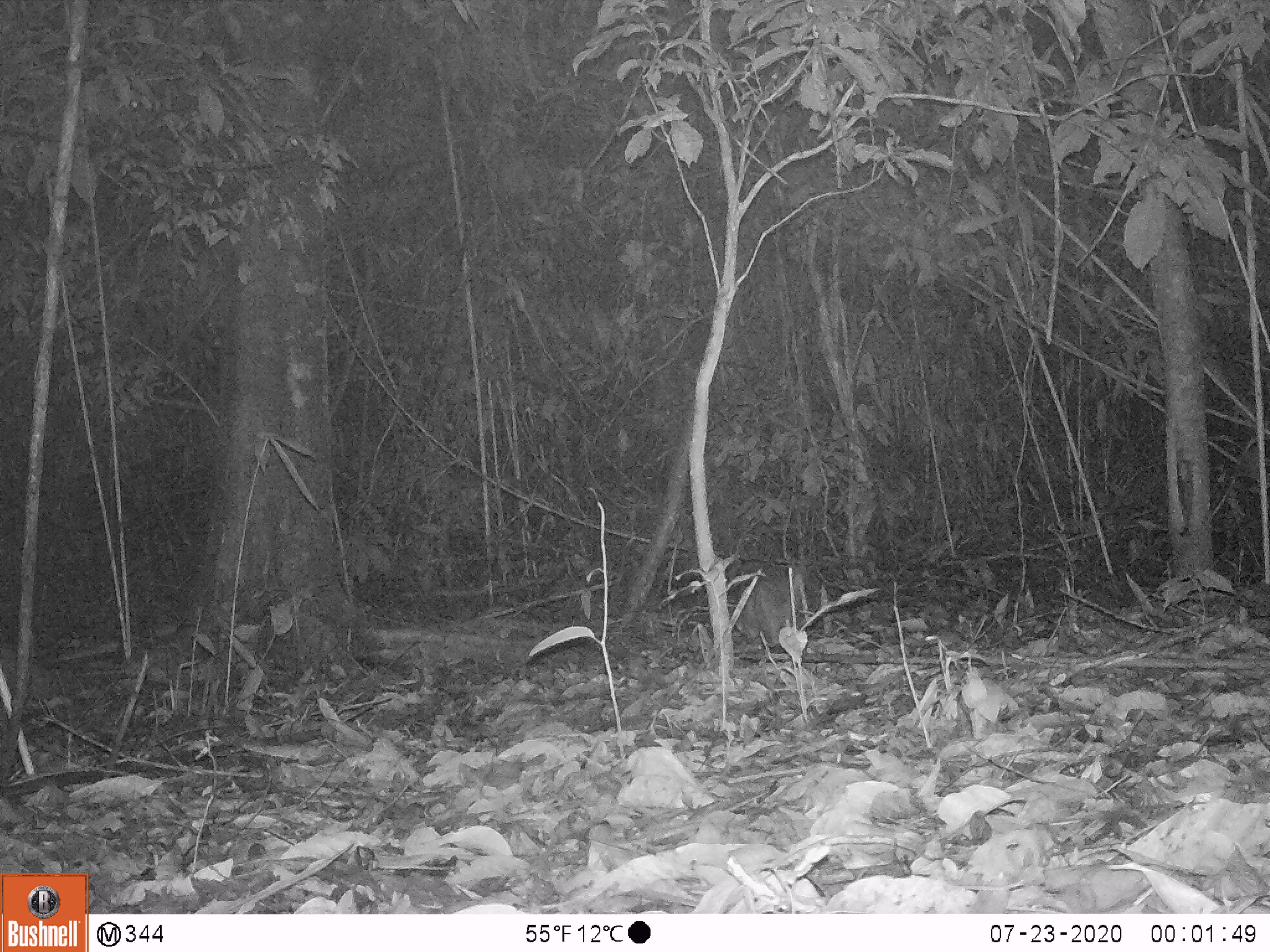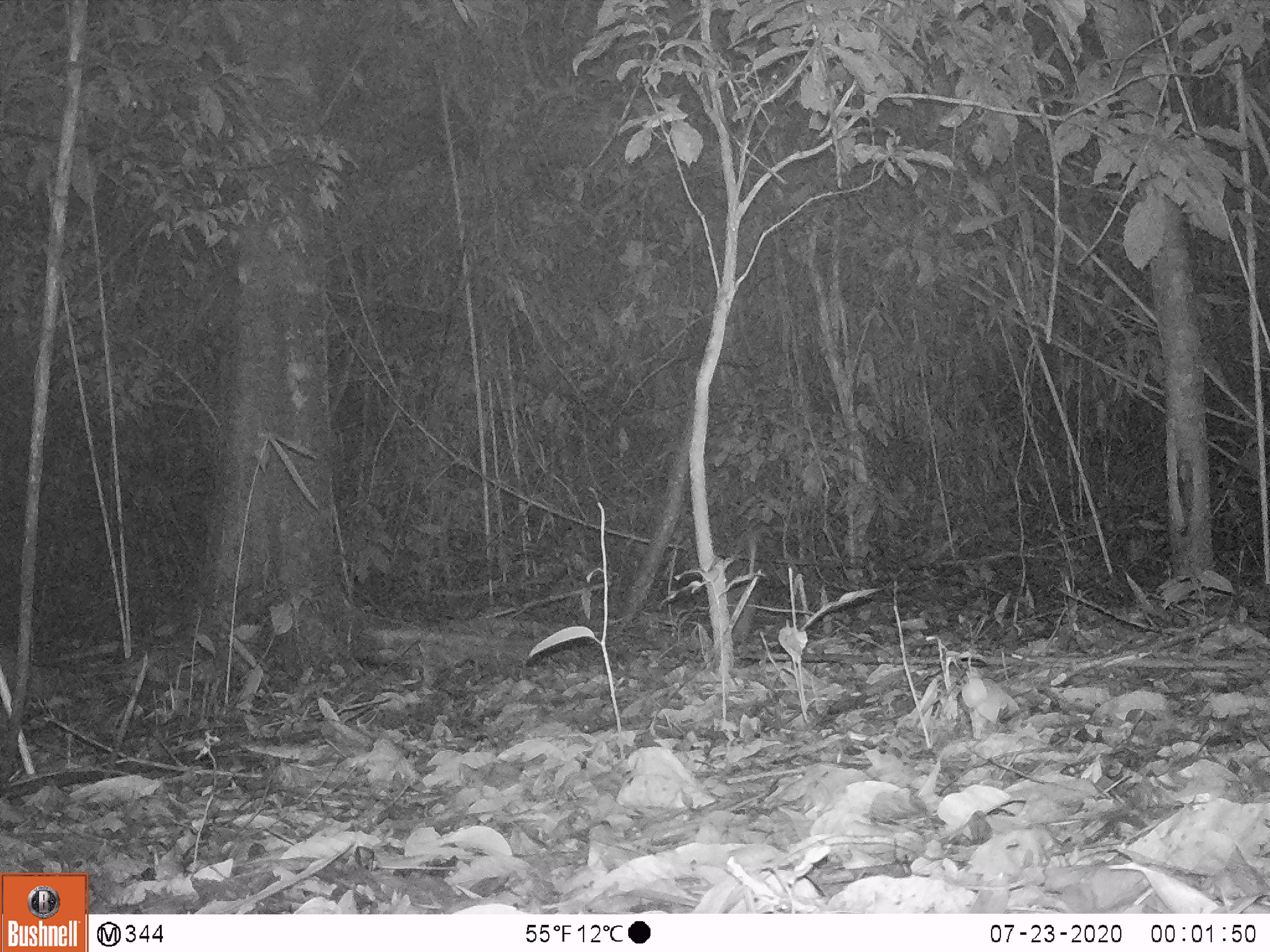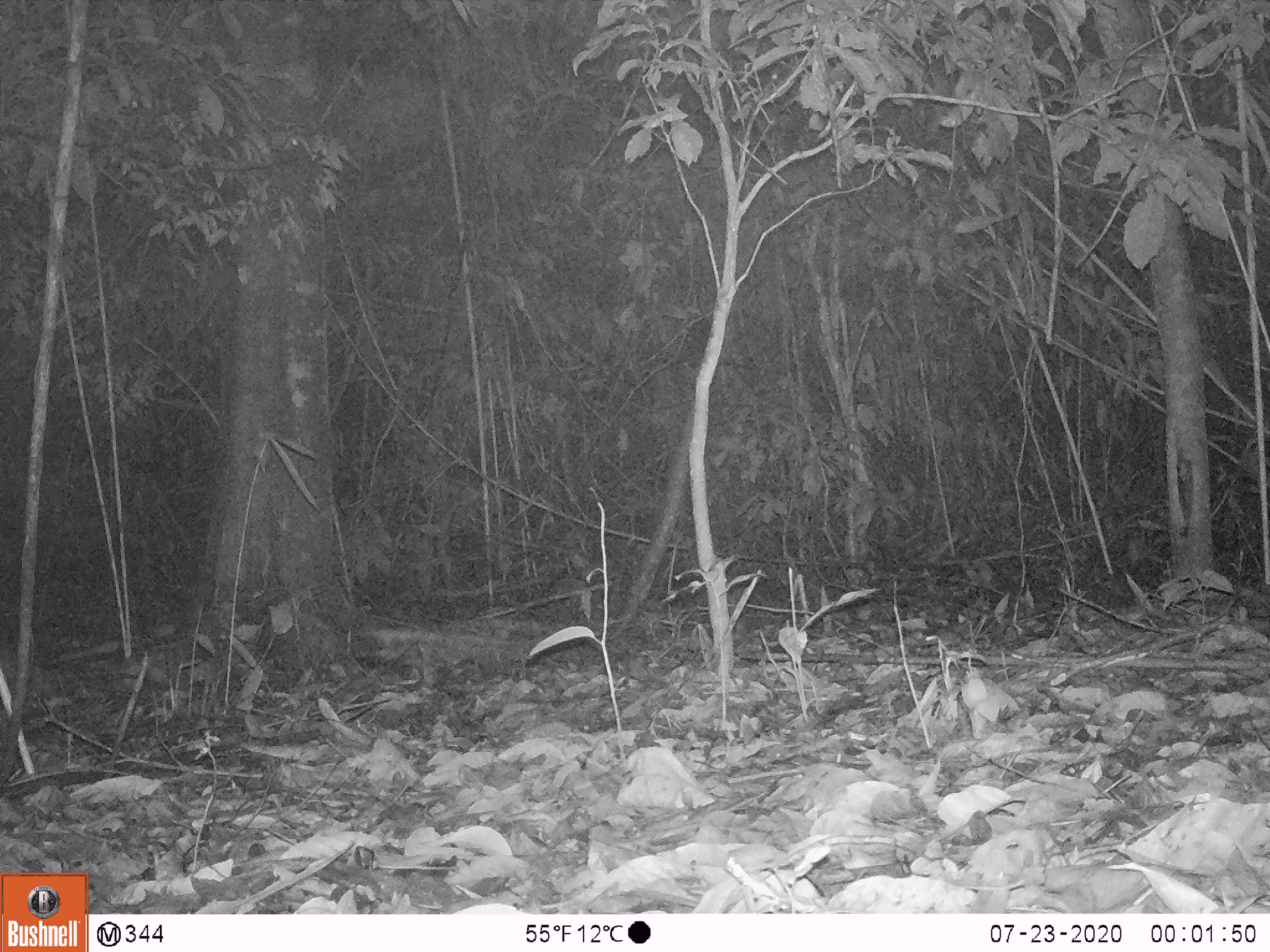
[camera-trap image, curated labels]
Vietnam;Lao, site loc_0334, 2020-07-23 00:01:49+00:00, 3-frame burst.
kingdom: Animalia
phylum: Chordata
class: Mammalia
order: Rodentia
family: Hystricidae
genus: Atherurus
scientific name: Atherurus macrourus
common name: asiatic brush-tailed porcupine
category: asiatic brush tailed porcupine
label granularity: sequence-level